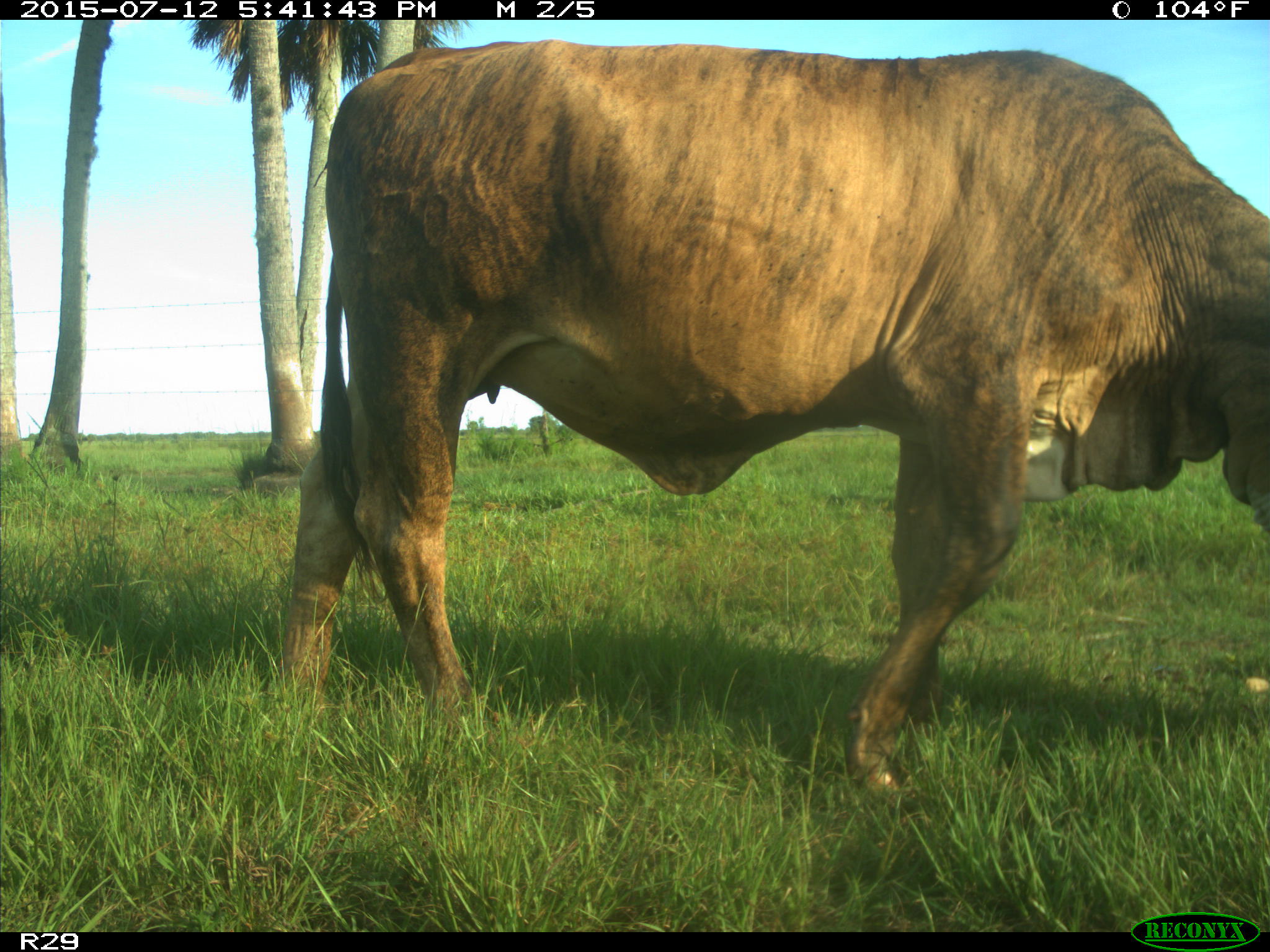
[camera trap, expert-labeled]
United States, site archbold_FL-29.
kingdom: Animalia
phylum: Chordata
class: Mammalia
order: Artiodactyla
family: Bovidae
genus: Bos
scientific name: Bos taurus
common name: domestic cow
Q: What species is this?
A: Bos taurus (domestic cow).